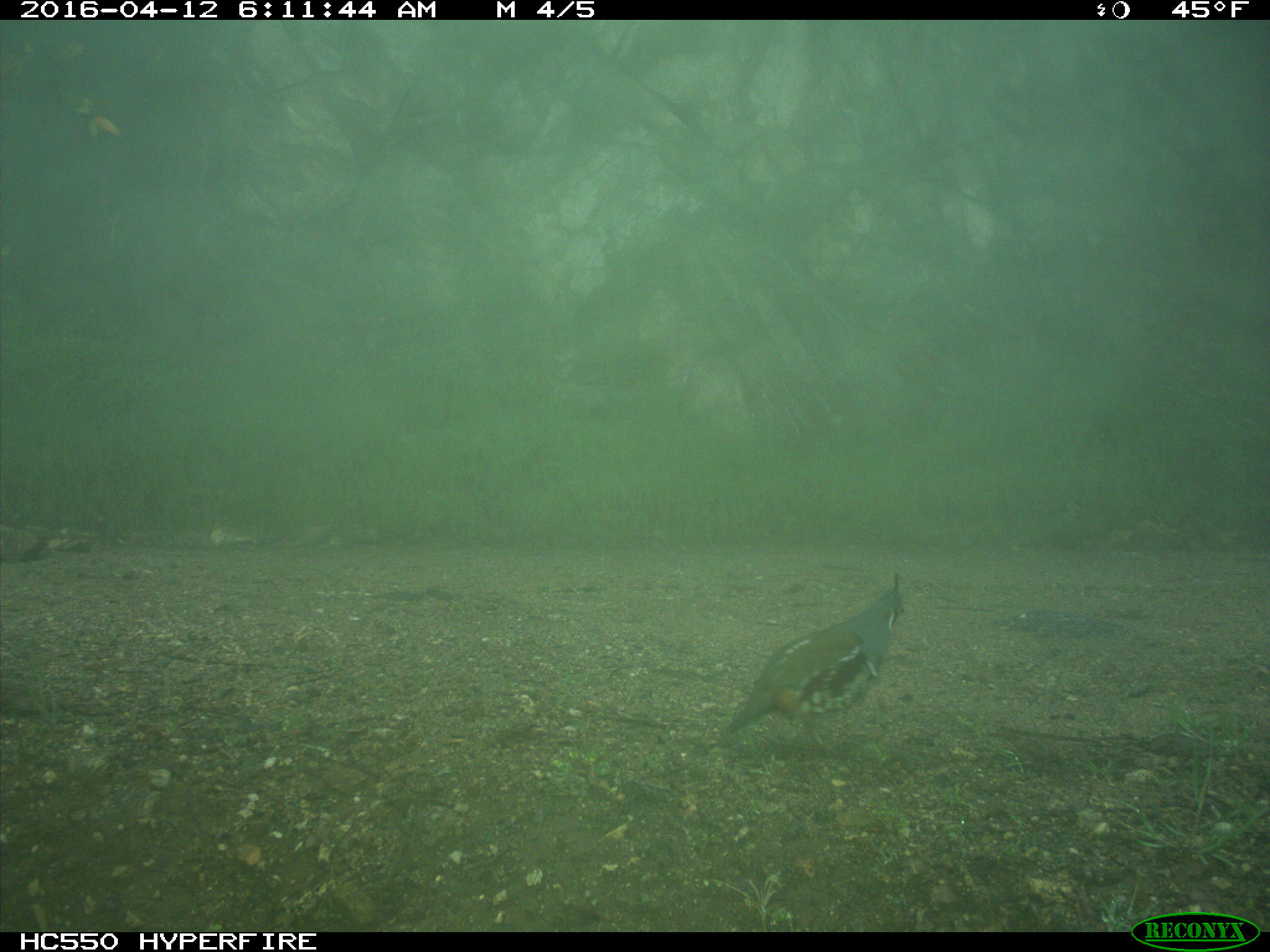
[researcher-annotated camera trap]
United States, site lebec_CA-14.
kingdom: Animalia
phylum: Chordata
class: Aves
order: Galliformes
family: Odontophoridae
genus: Callipepla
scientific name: Callipepla californica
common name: california quail